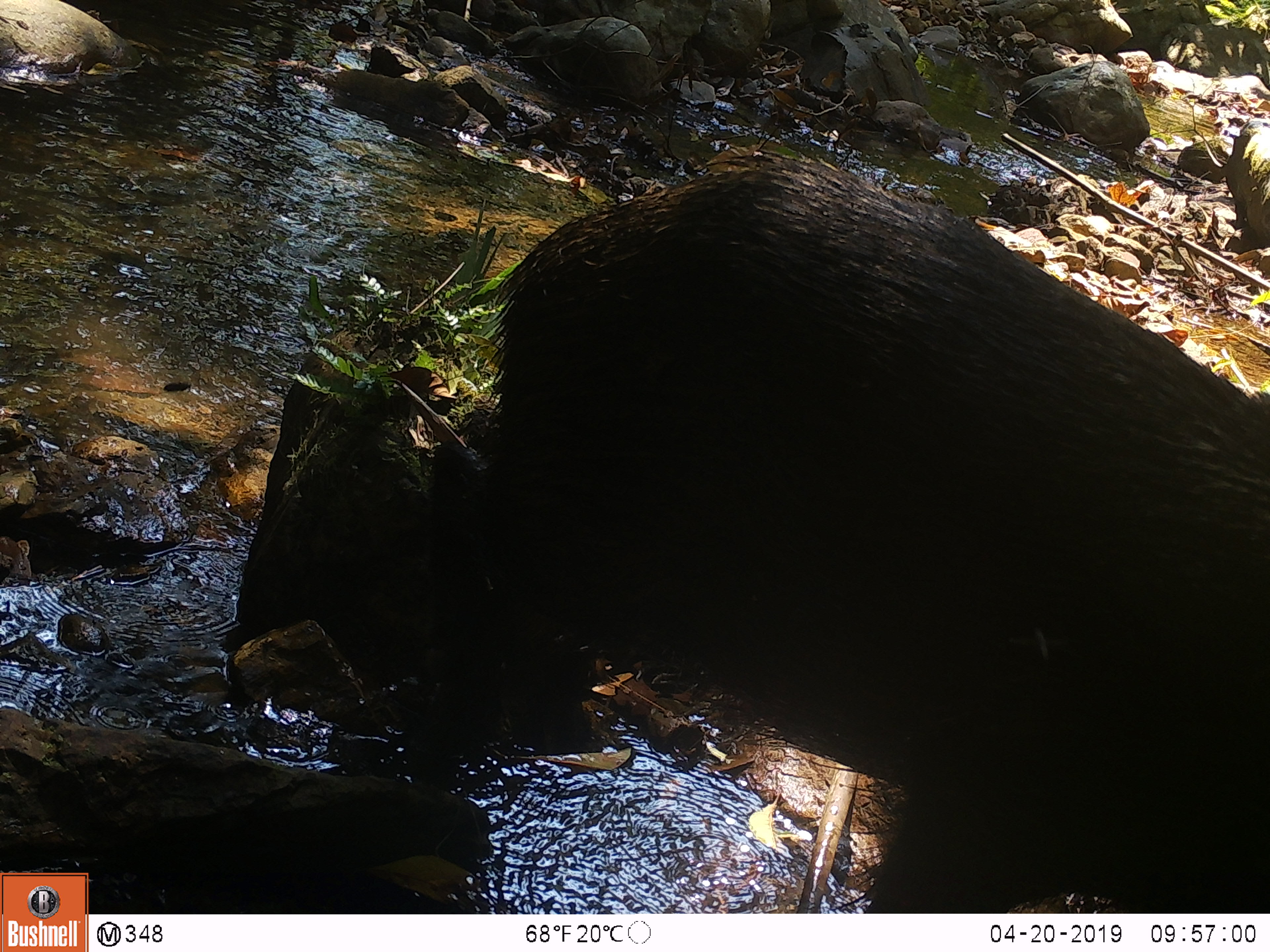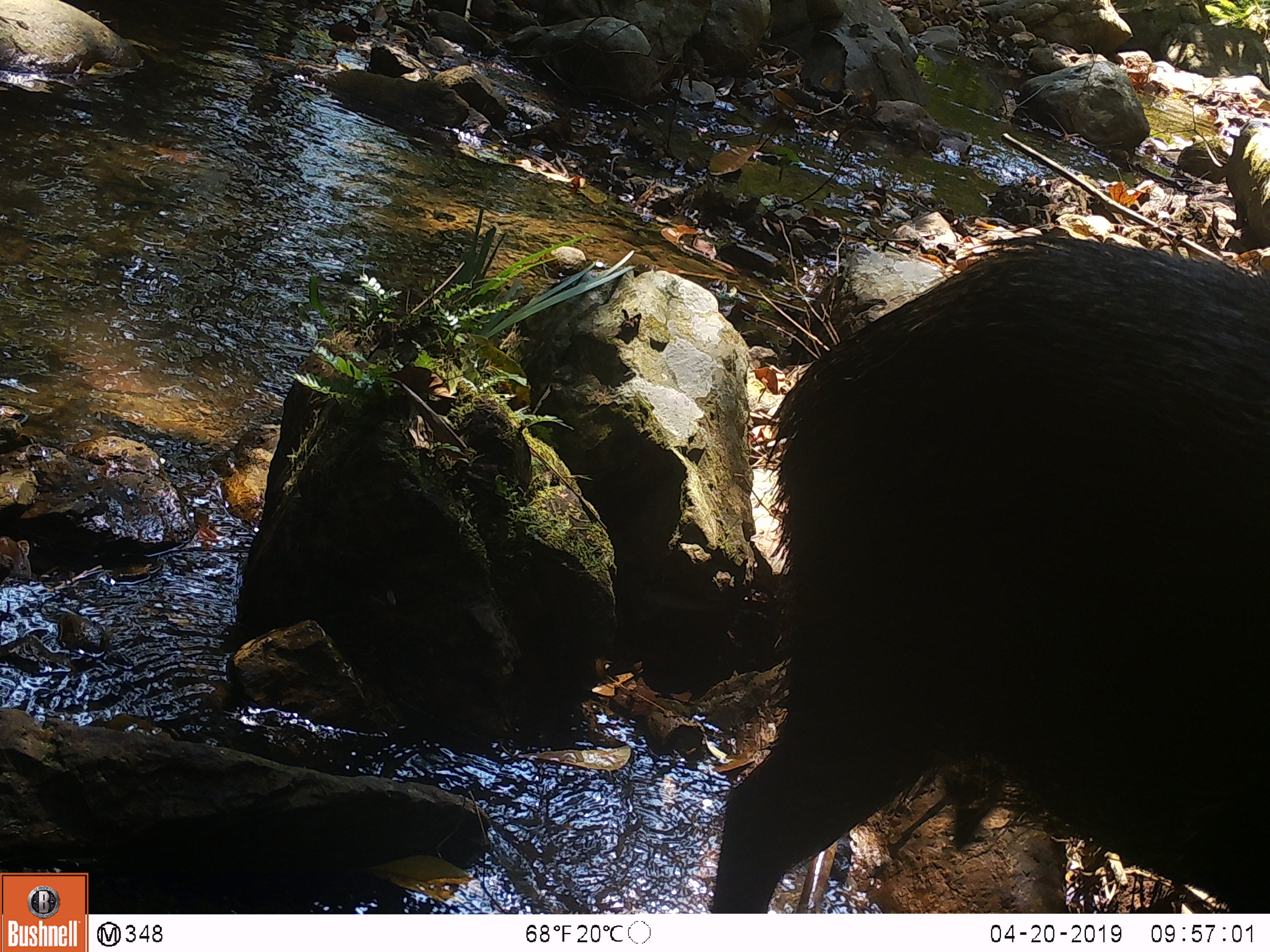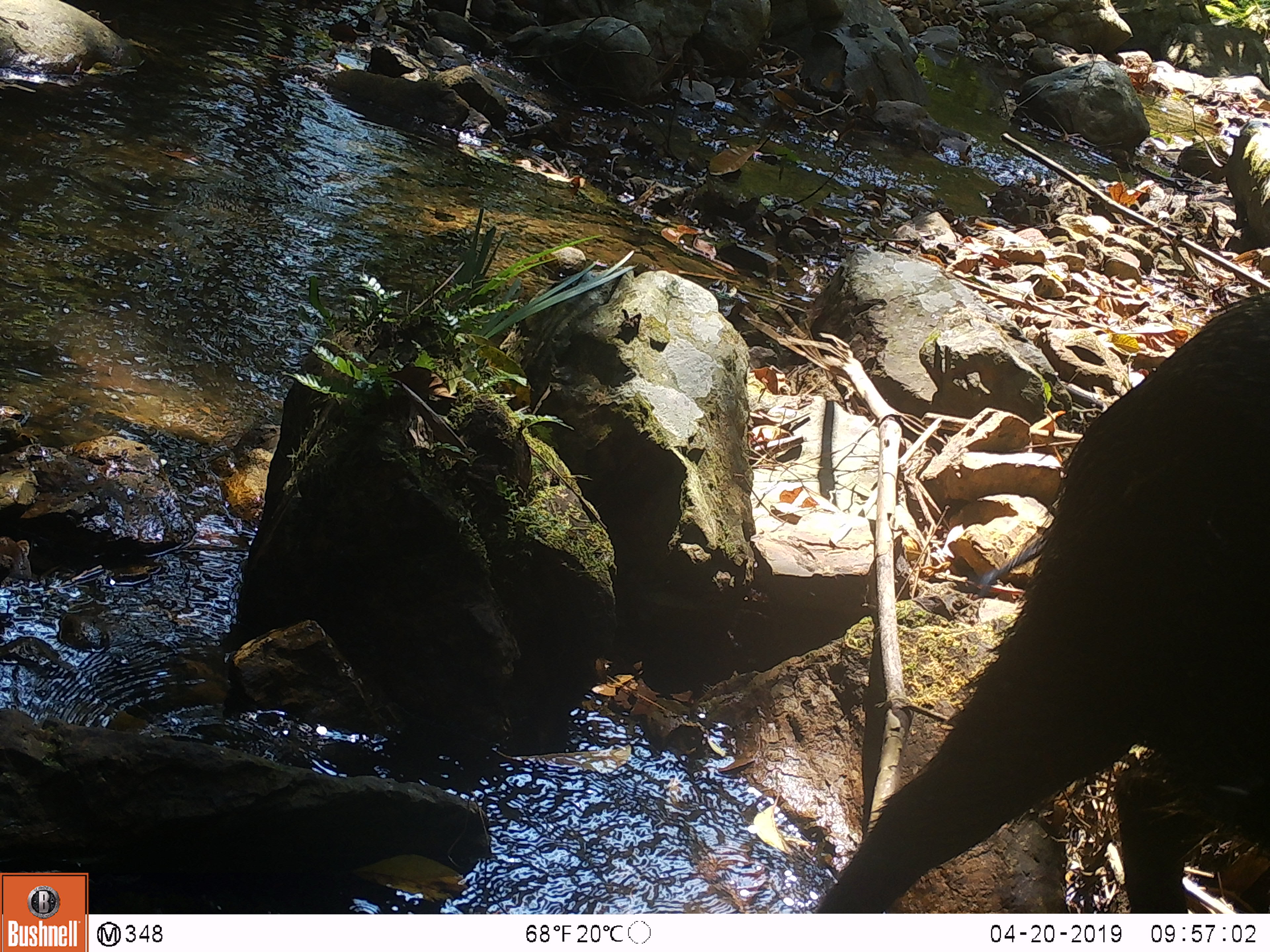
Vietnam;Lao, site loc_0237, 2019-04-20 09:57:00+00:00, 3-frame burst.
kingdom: Animalia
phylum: Chordata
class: Mammalia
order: Artiodactyla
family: Suidae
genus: Sus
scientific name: Sus scrofa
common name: eurasian wild pig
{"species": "eurasian wild pig (Sus scrofa)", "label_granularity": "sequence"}